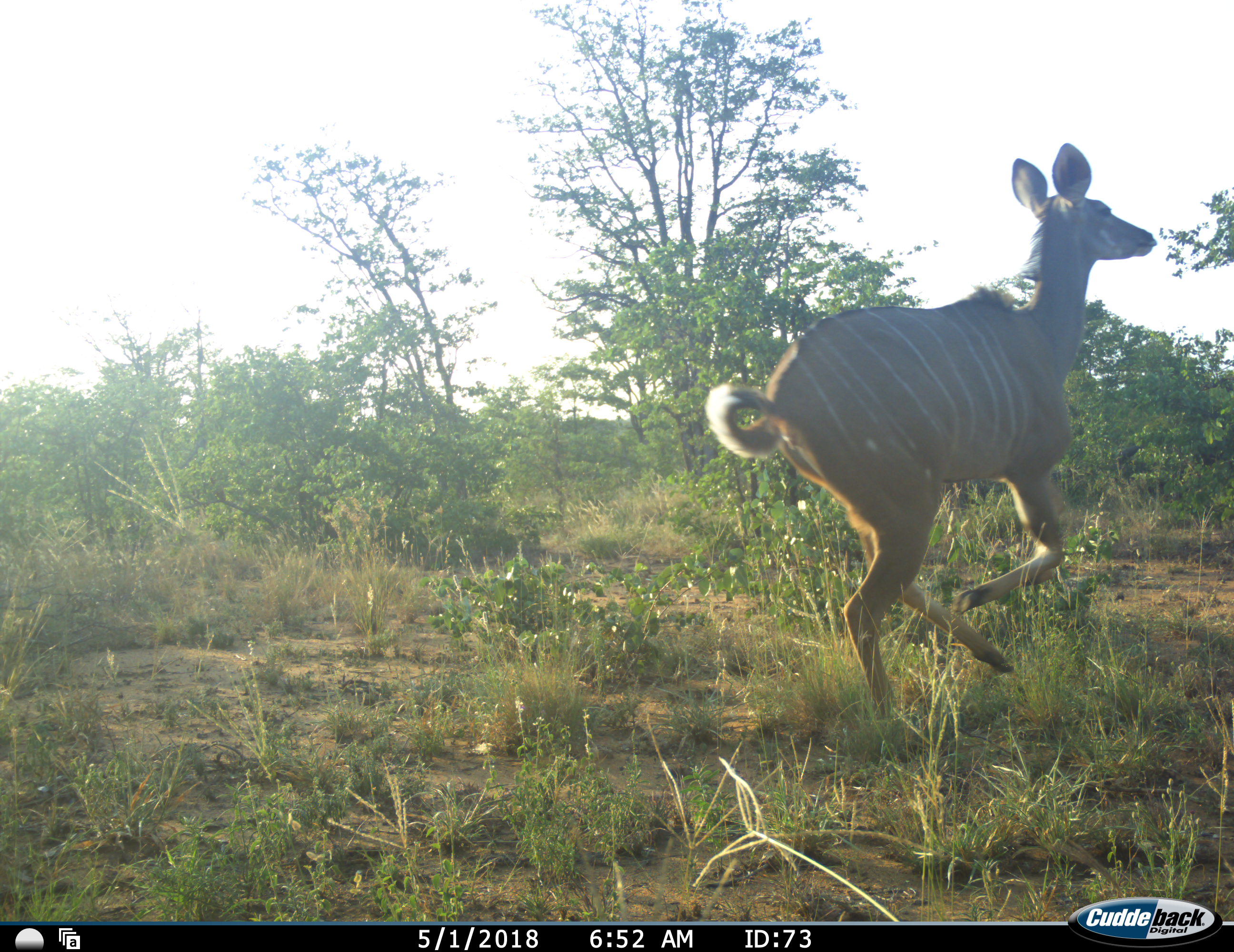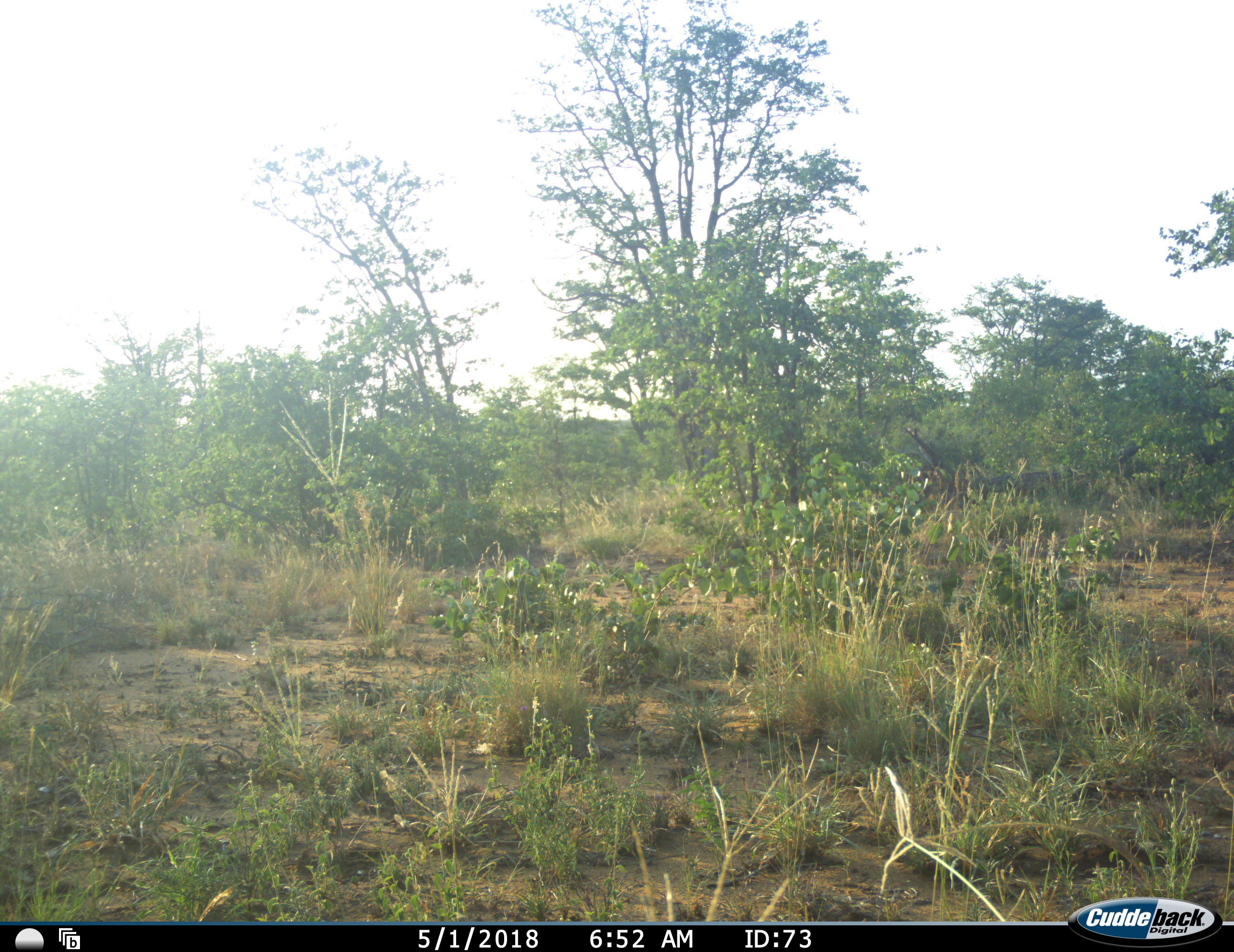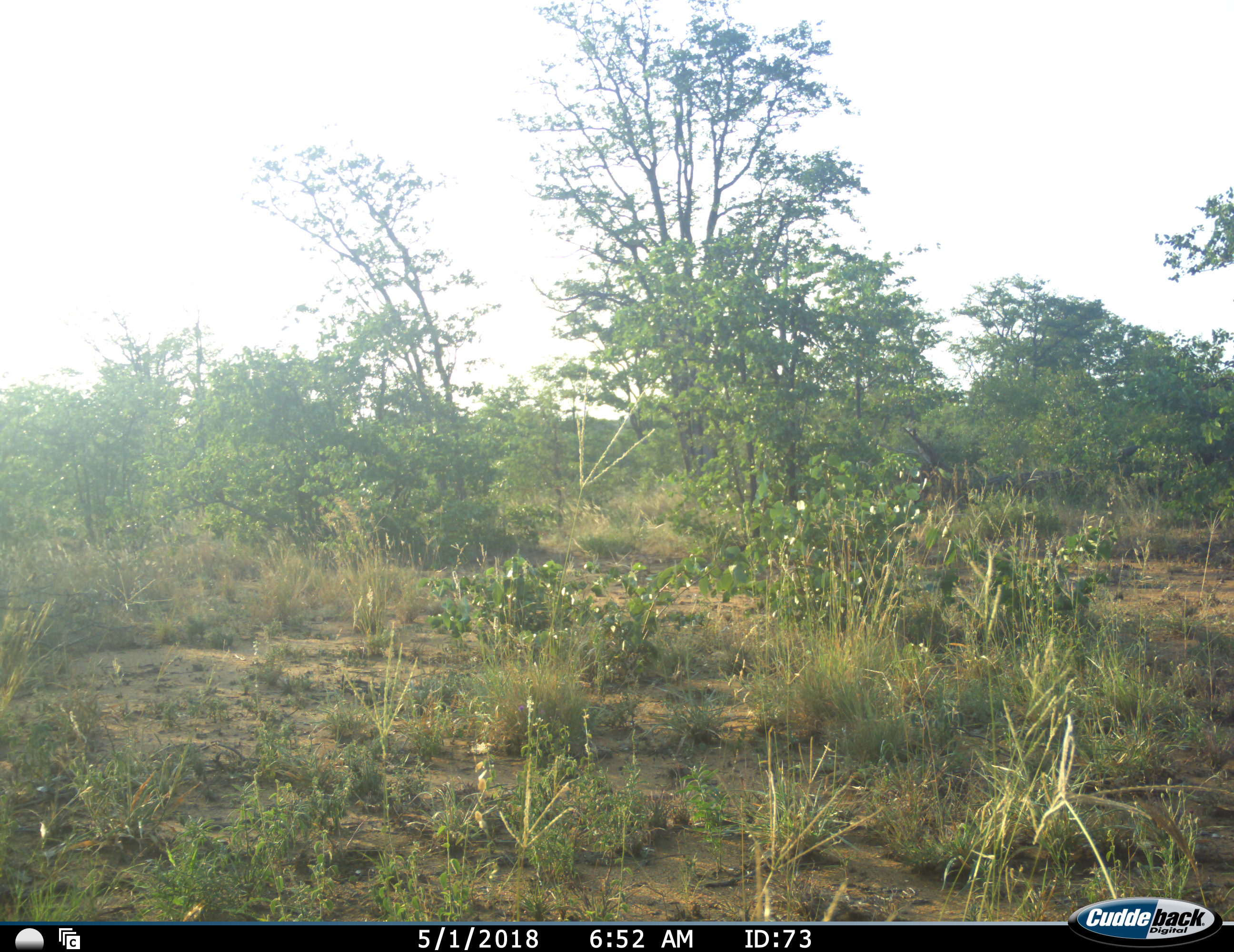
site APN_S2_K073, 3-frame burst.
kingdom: Animalia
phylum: Chordata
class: Mammalia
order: Artiodactyla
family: Bovidae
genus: Tragelaphus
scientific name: Tragelaphus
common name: kudu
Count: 1.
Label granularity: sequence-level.